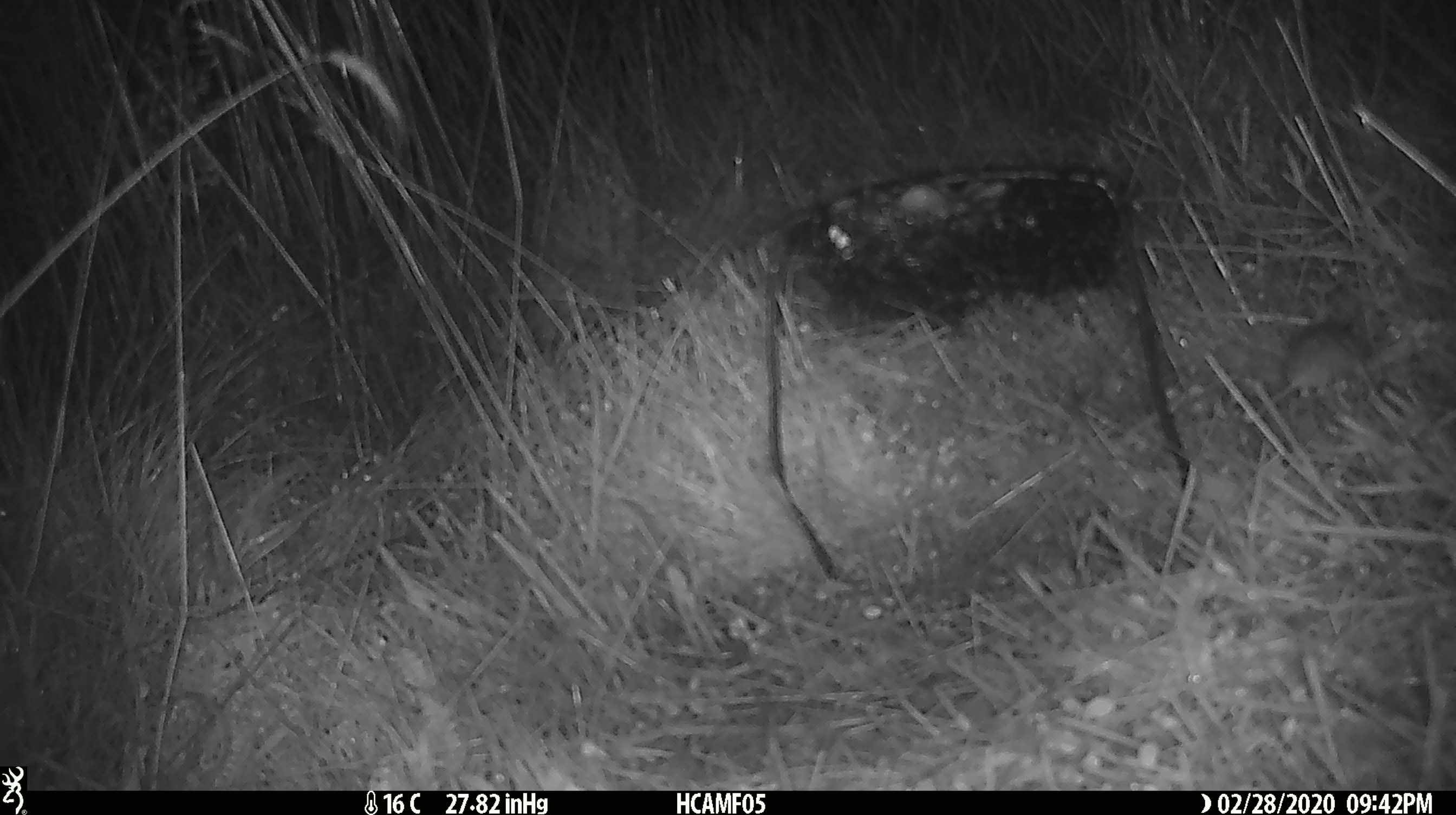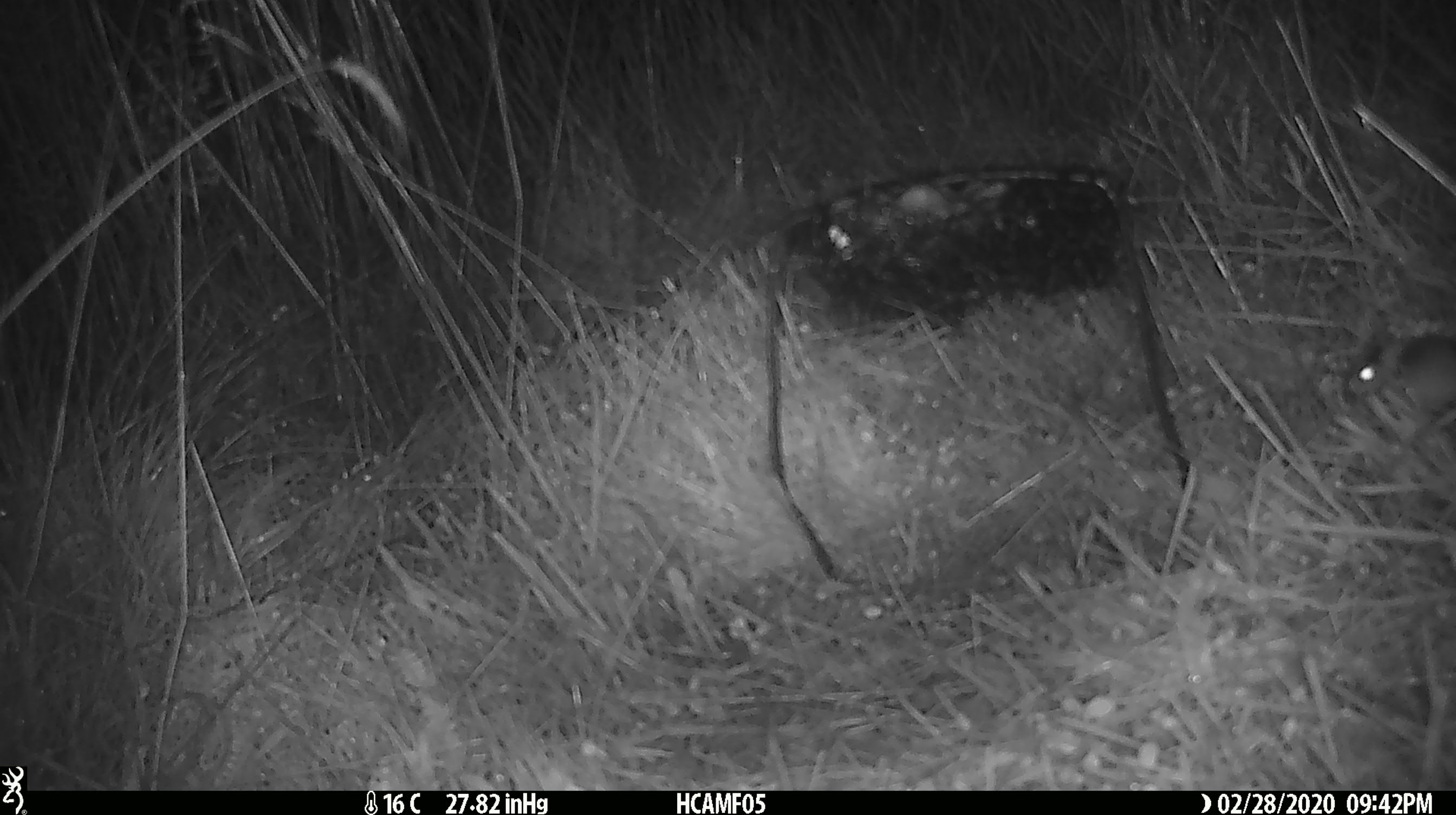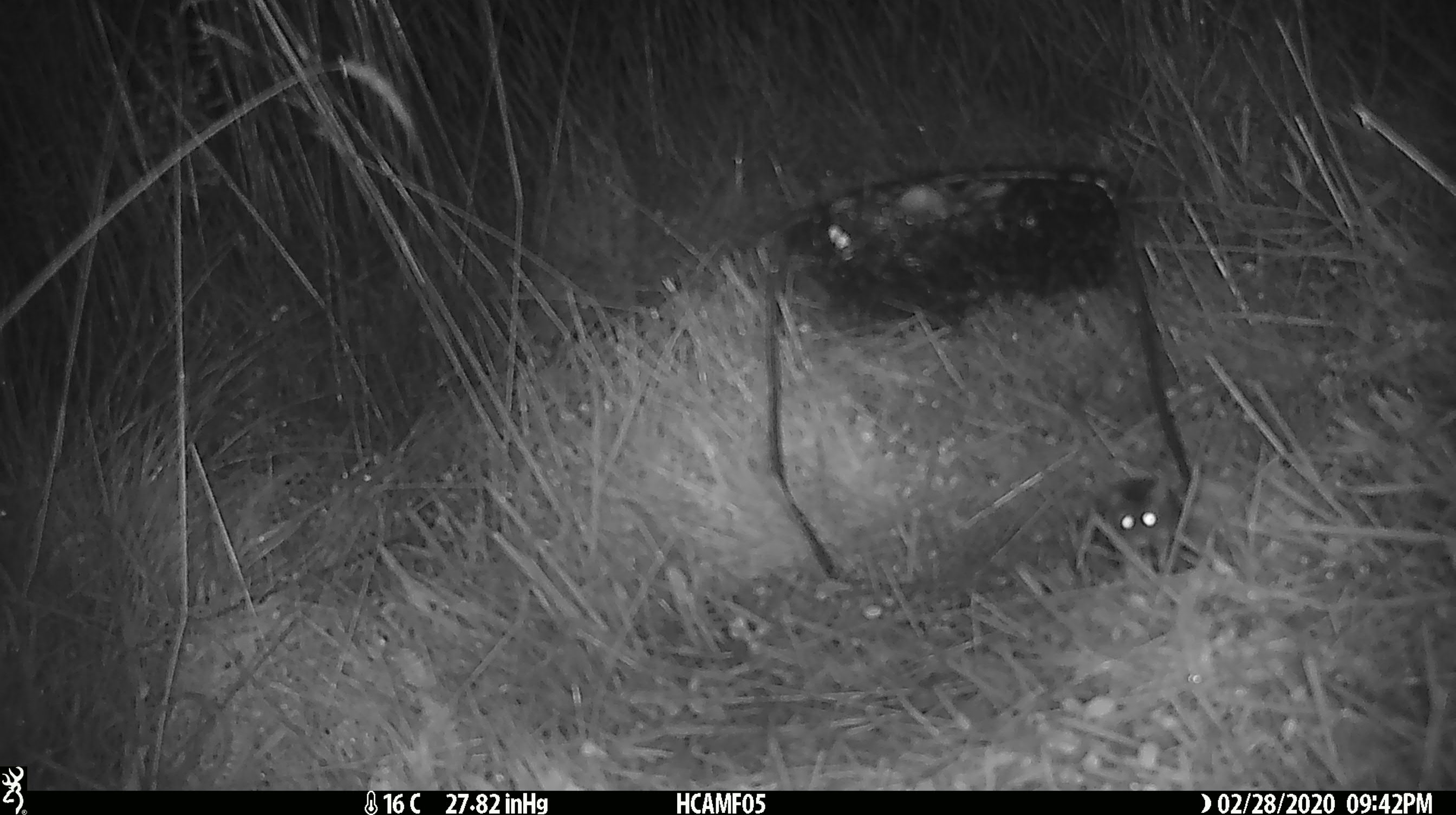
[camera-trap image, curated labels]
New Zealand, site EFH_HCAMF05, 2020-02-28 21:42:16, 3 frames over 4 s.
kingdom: Animalia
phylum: Chordata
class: Mammalia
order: Rodentia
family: Muridae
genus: Mus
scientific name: Mus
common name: mouse